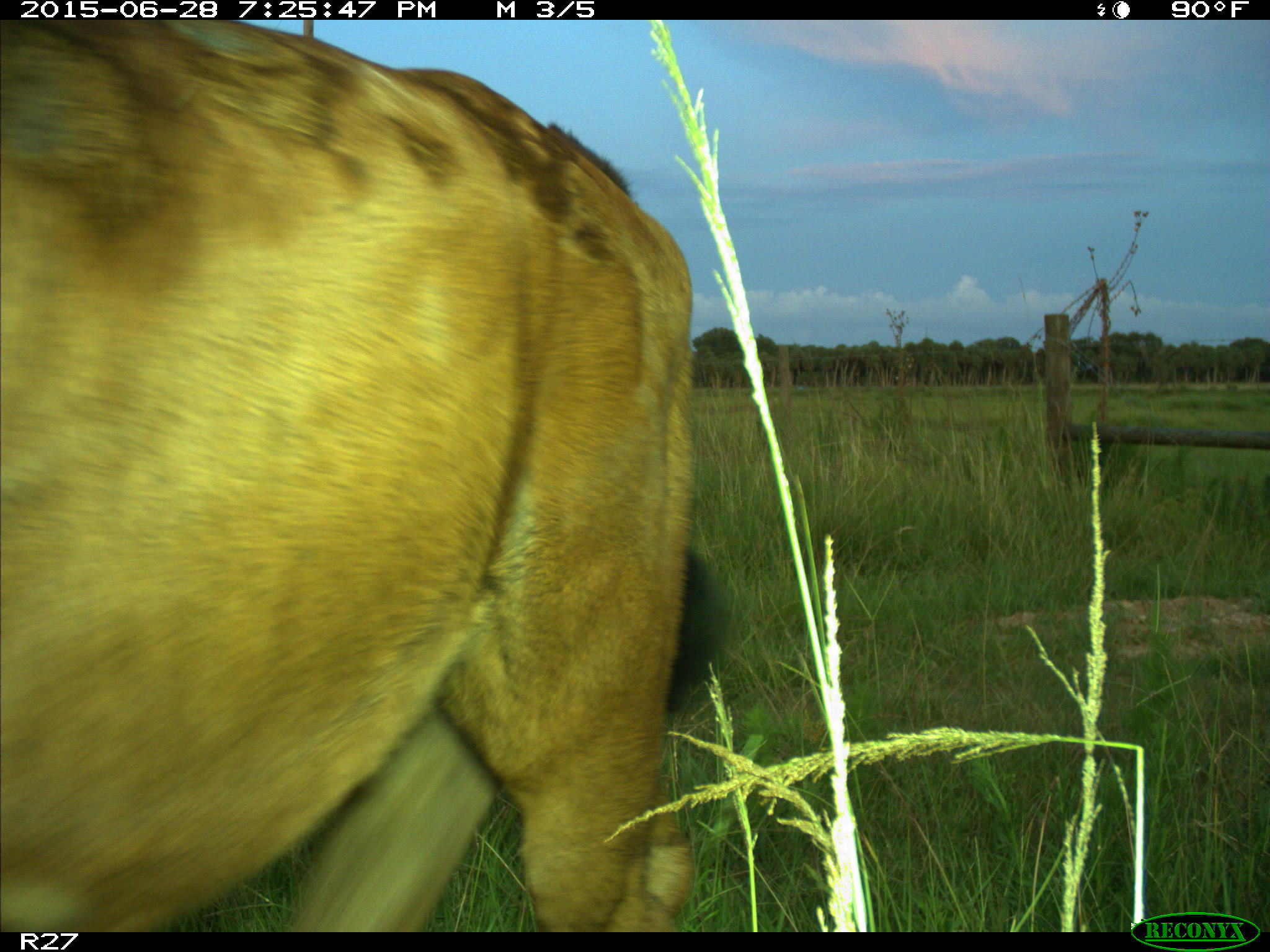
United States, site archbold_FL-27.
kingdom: Animalia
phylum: Chordata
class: Mammalia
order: Artiodactyla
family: Bovidae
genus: Bos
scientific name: Bos taurus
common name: domestic cow